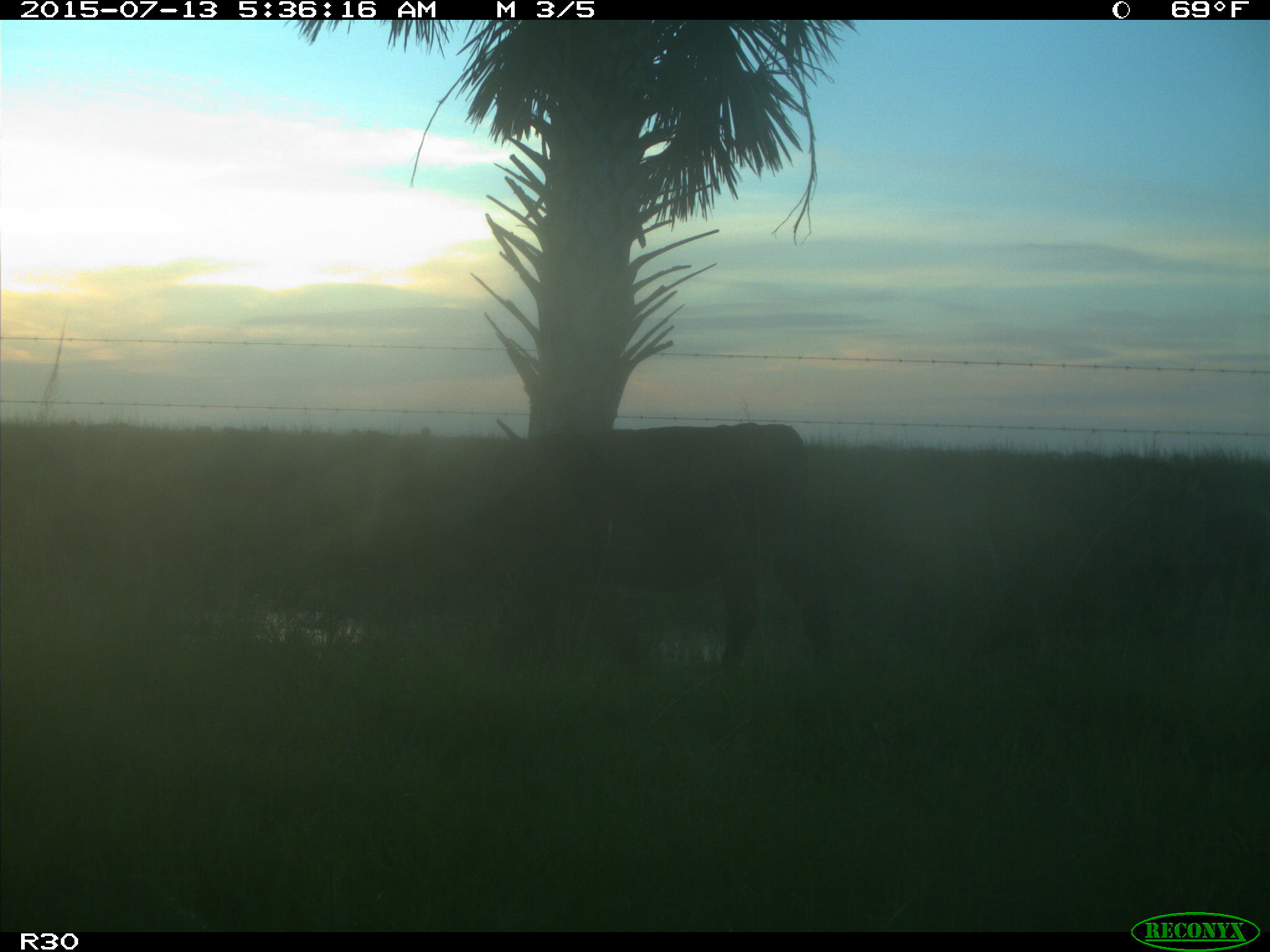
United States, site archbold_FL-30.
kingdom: Animalia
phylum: Chordata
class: Mammalia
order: Artiodactyla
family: Bovidae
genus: Bos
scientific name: Bos taurus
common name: domestic cow